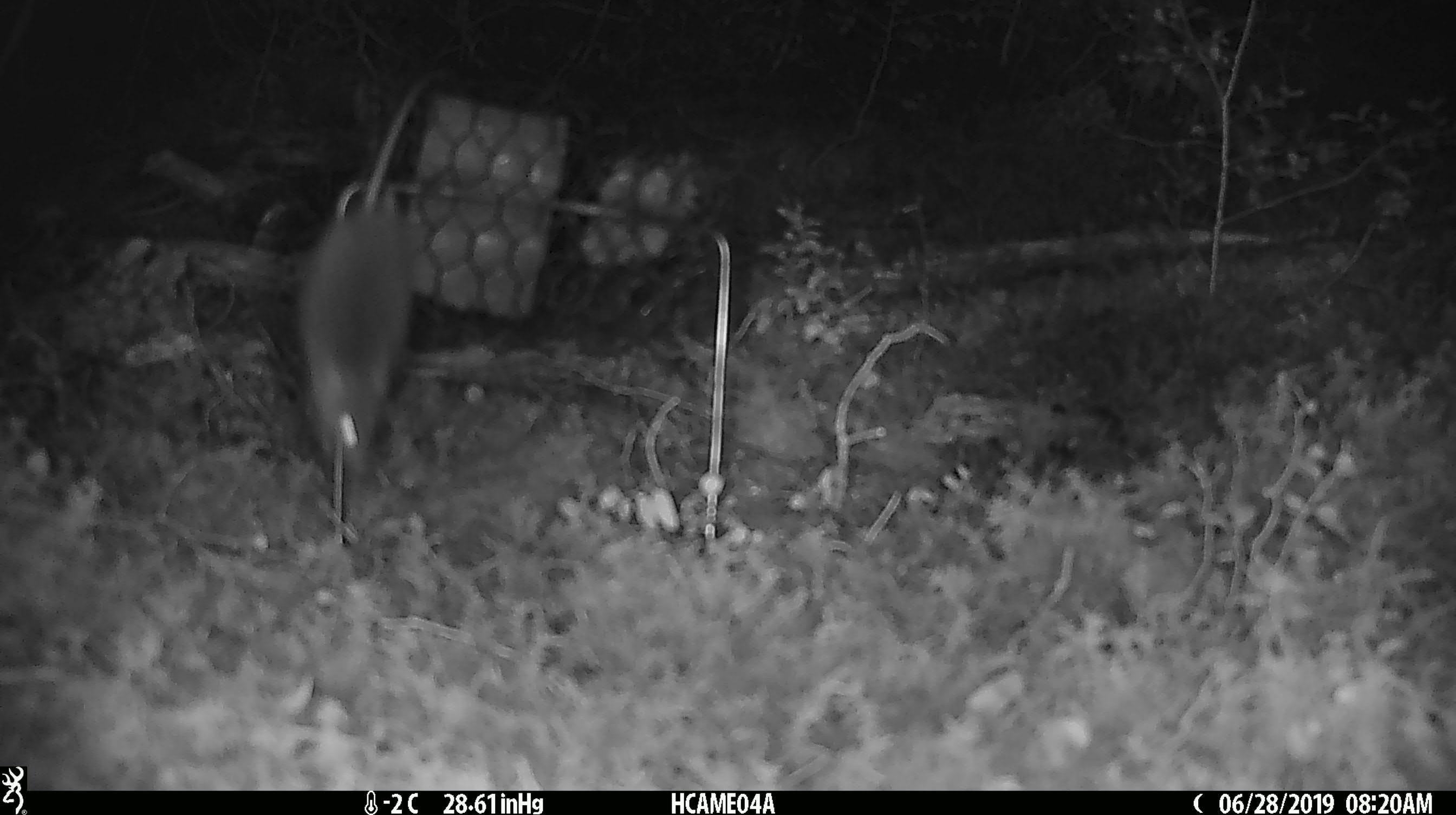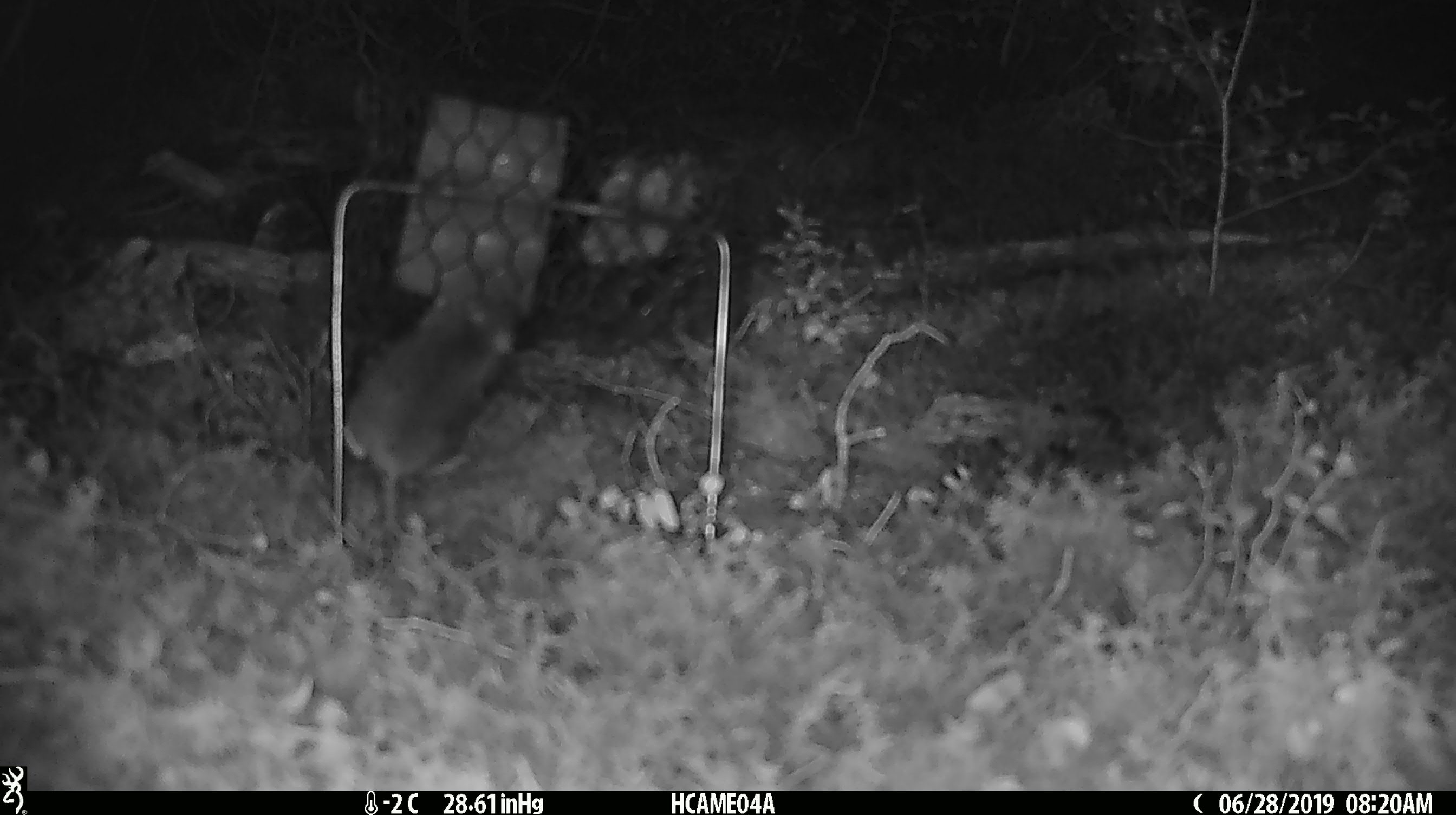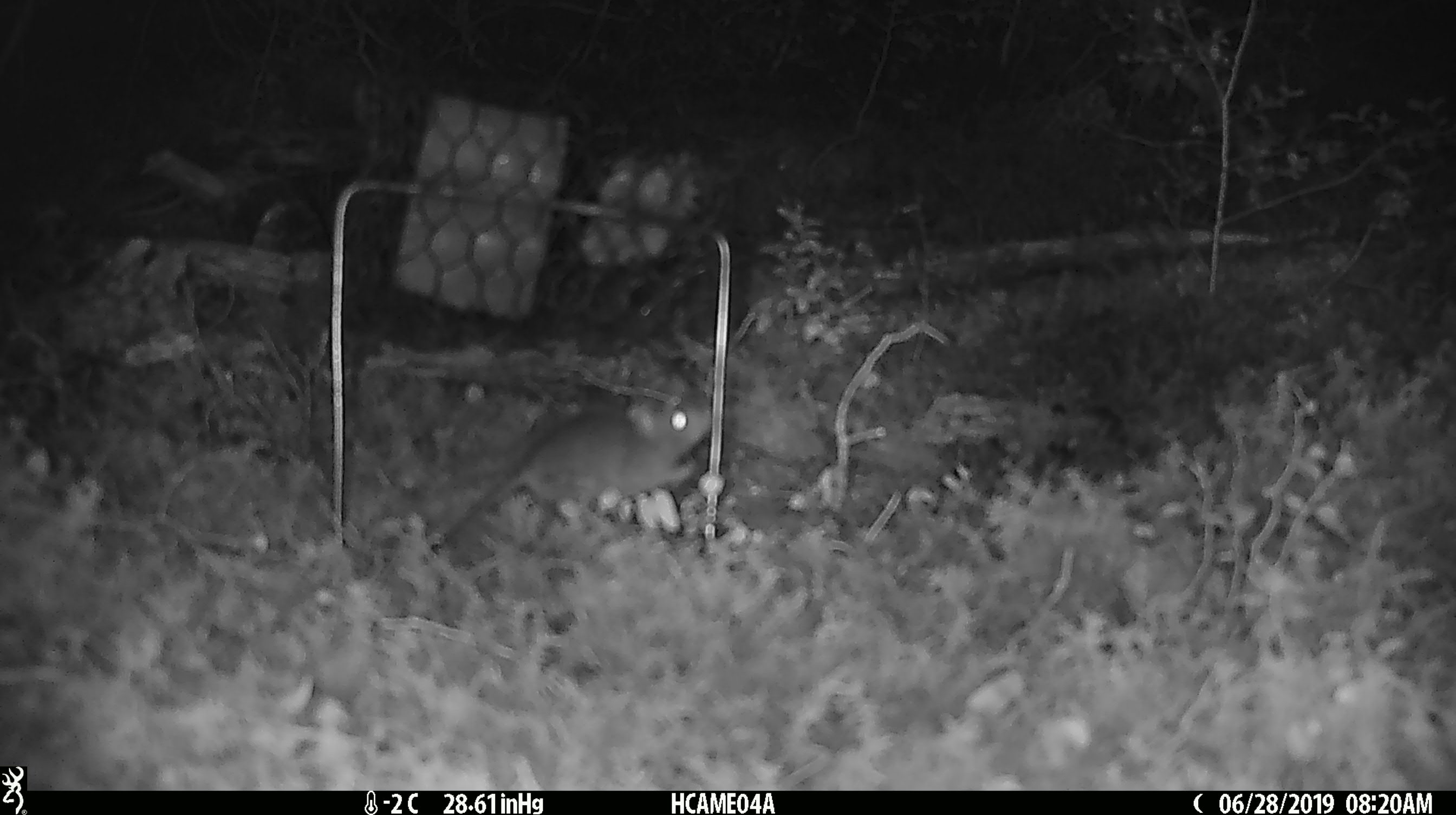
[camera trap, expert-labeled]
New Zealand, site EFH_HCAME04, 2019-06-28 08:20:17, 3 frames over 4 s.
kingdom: Animalia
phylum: Chordata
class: Mammalia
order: Rodentia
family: Muridae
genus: Mus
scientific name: Mus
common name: mouse